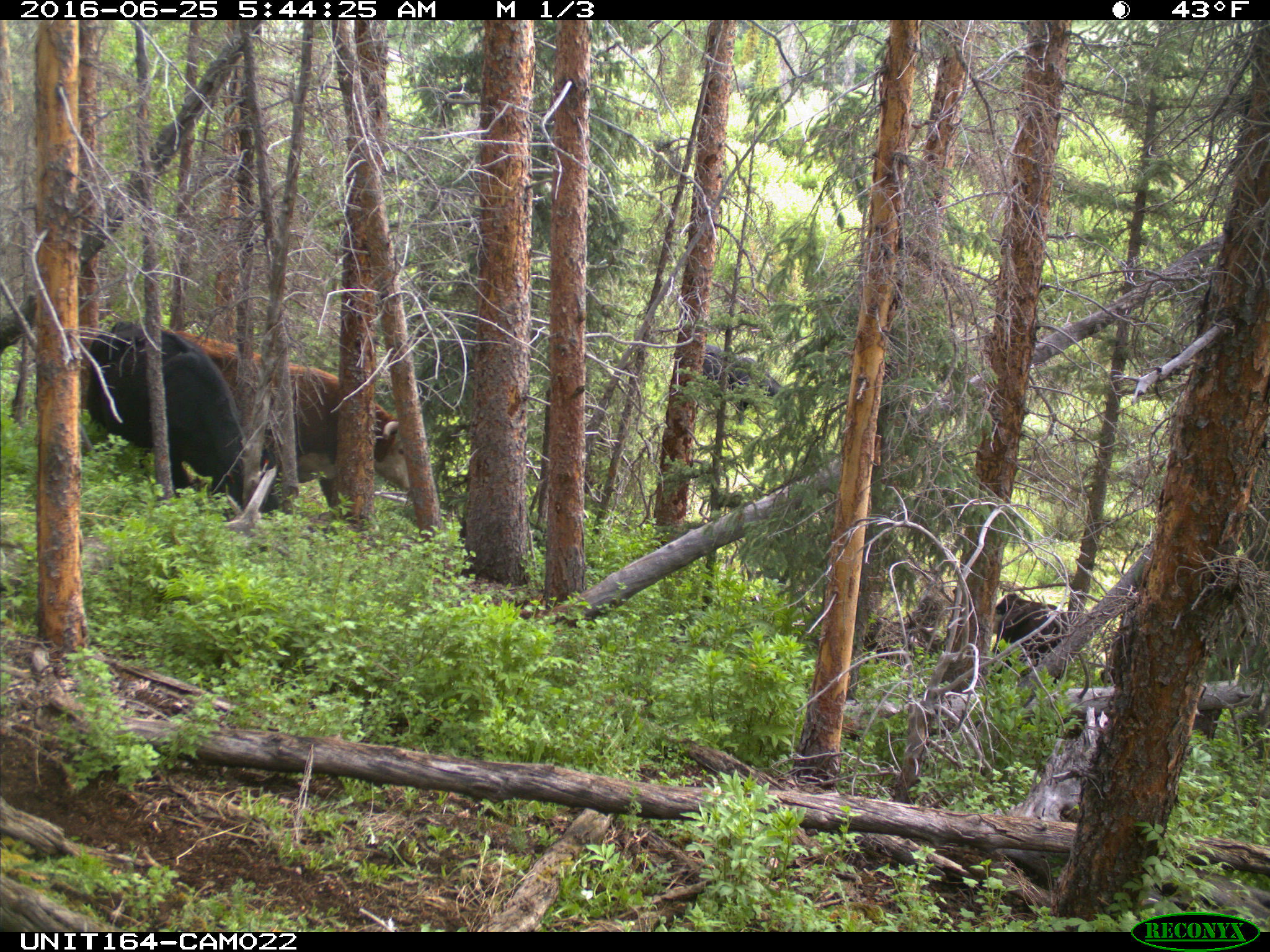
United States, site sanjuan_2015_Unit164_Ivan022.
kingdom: Animalia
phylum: Chordata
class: Mammalia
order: Artiodactyla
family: Bovidae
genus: Bos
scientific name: Bos taurus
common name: domestic cow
Bos taurus (domestic cow).